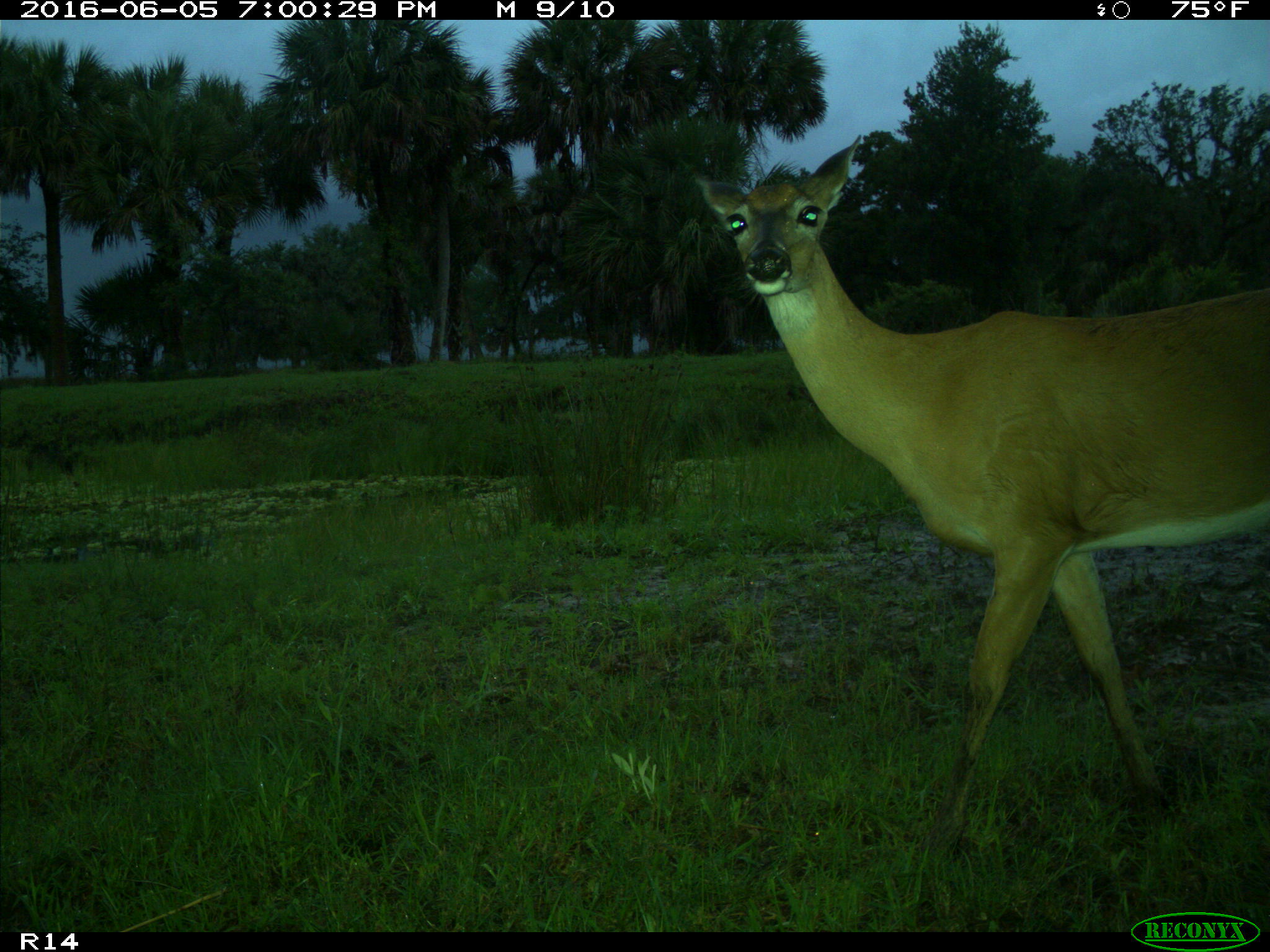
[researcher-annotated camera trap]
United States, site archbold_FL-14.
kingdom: Animalia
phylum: Chordata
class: Mammalia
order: Artiodactyla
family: Cervidae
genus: Odocoileus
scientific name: Odocoileus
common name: deer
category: unidentified deer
Unidentified deer (deer) (Odocoileus).